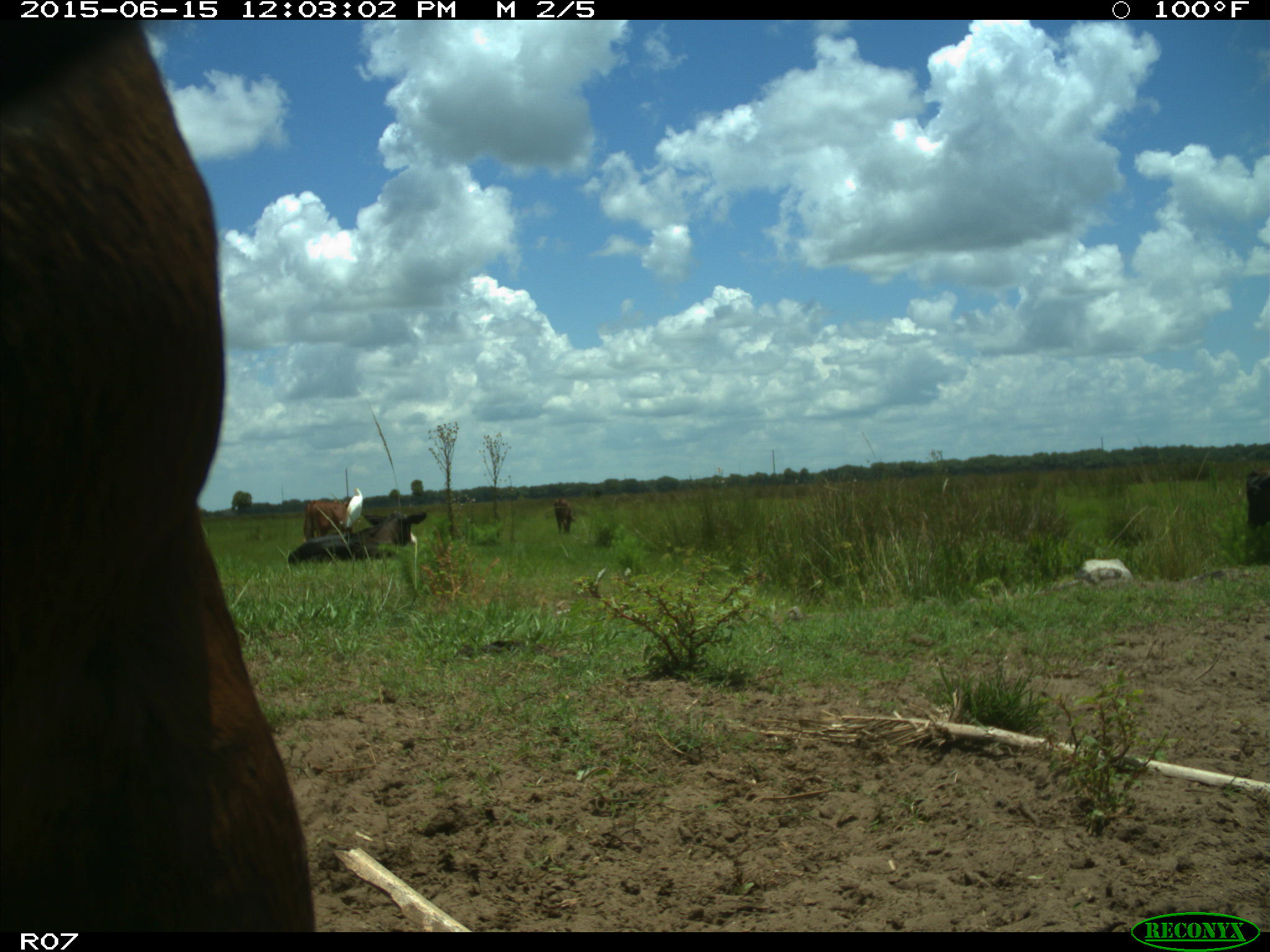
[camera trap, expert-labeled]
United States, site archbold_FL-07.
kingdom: Animalia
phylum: Chordata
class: Mammalia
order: Artiodactyla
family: Bovidae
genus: Bos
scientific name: Bos taurus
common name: domestic cow